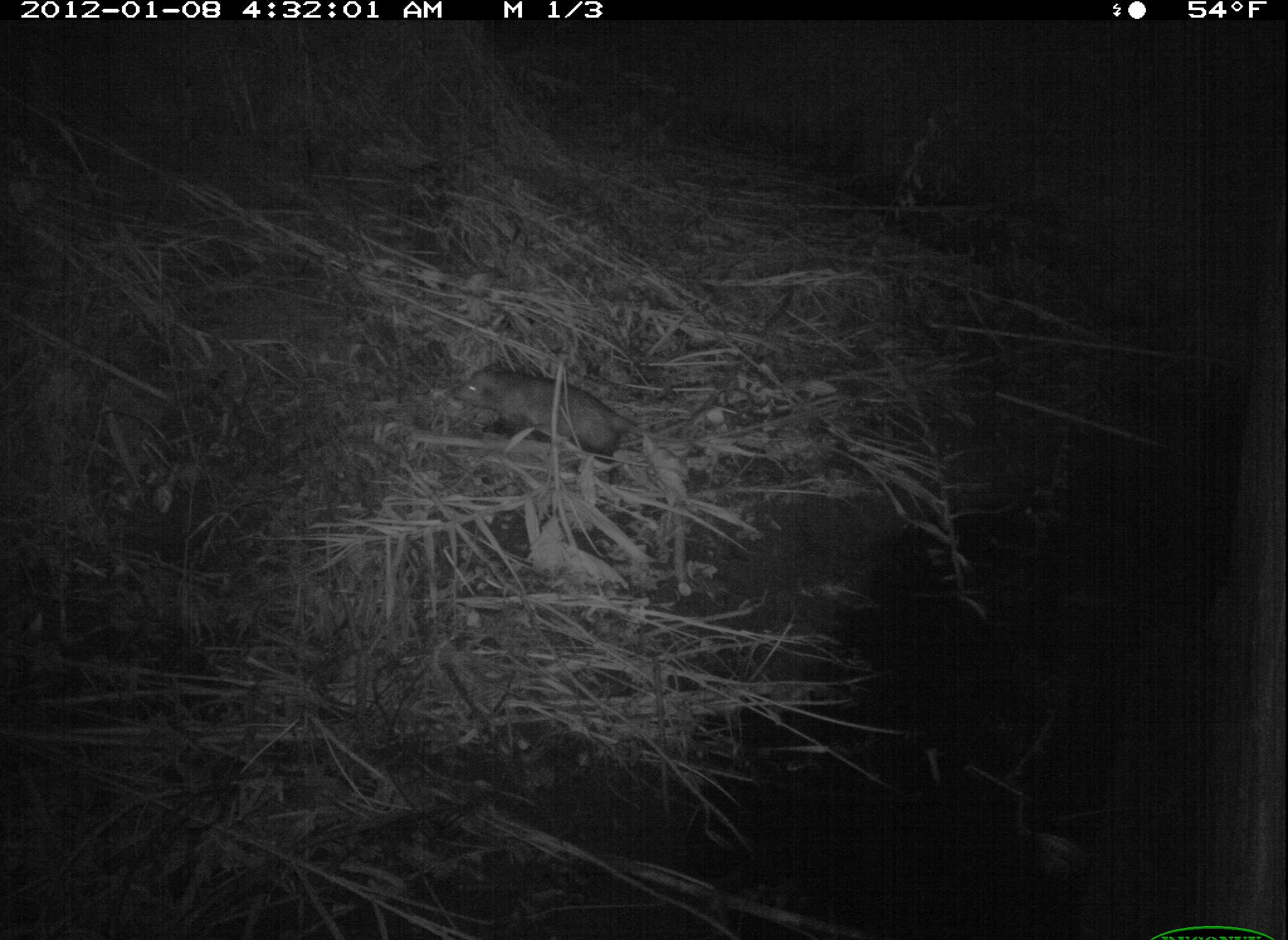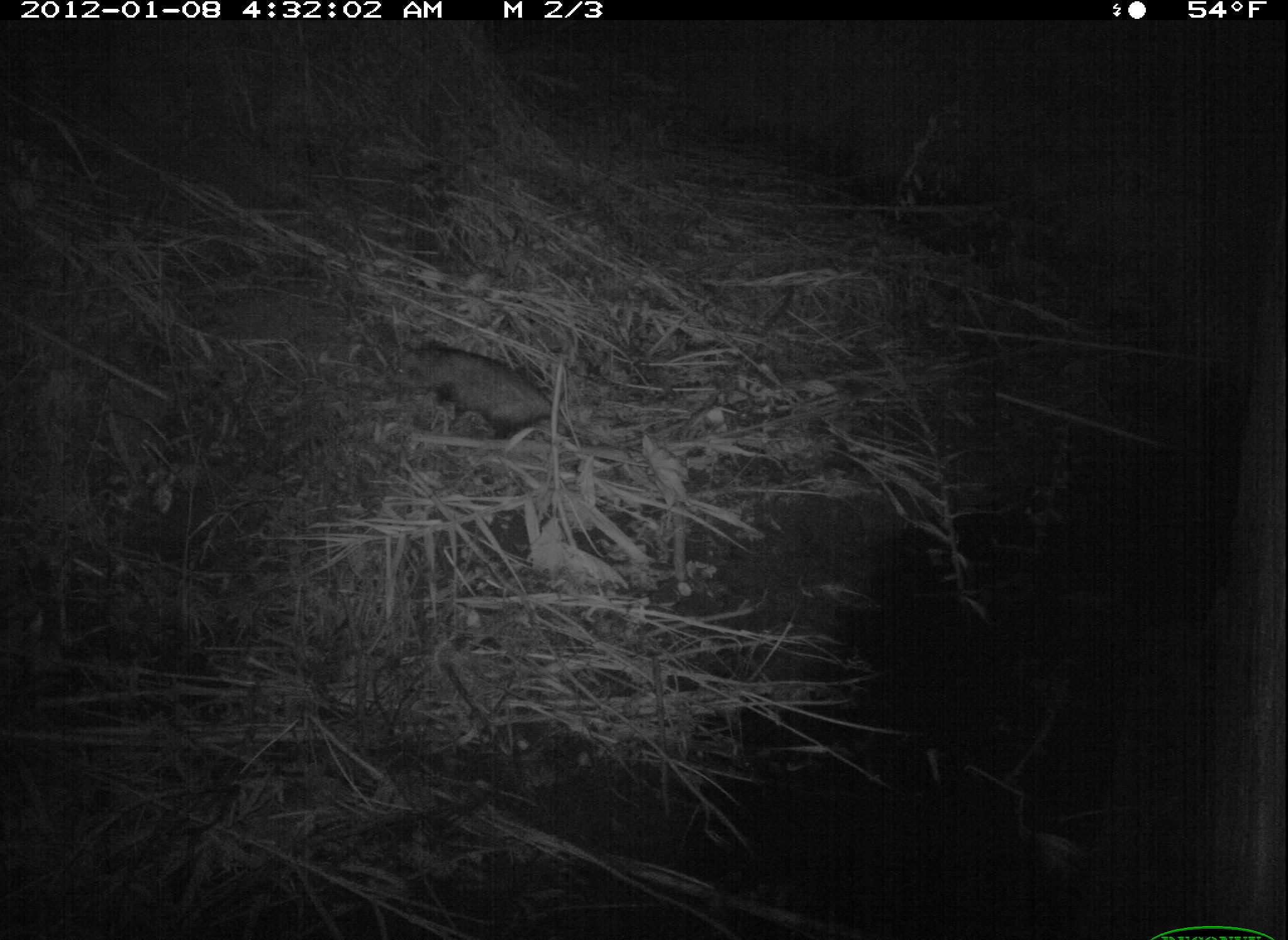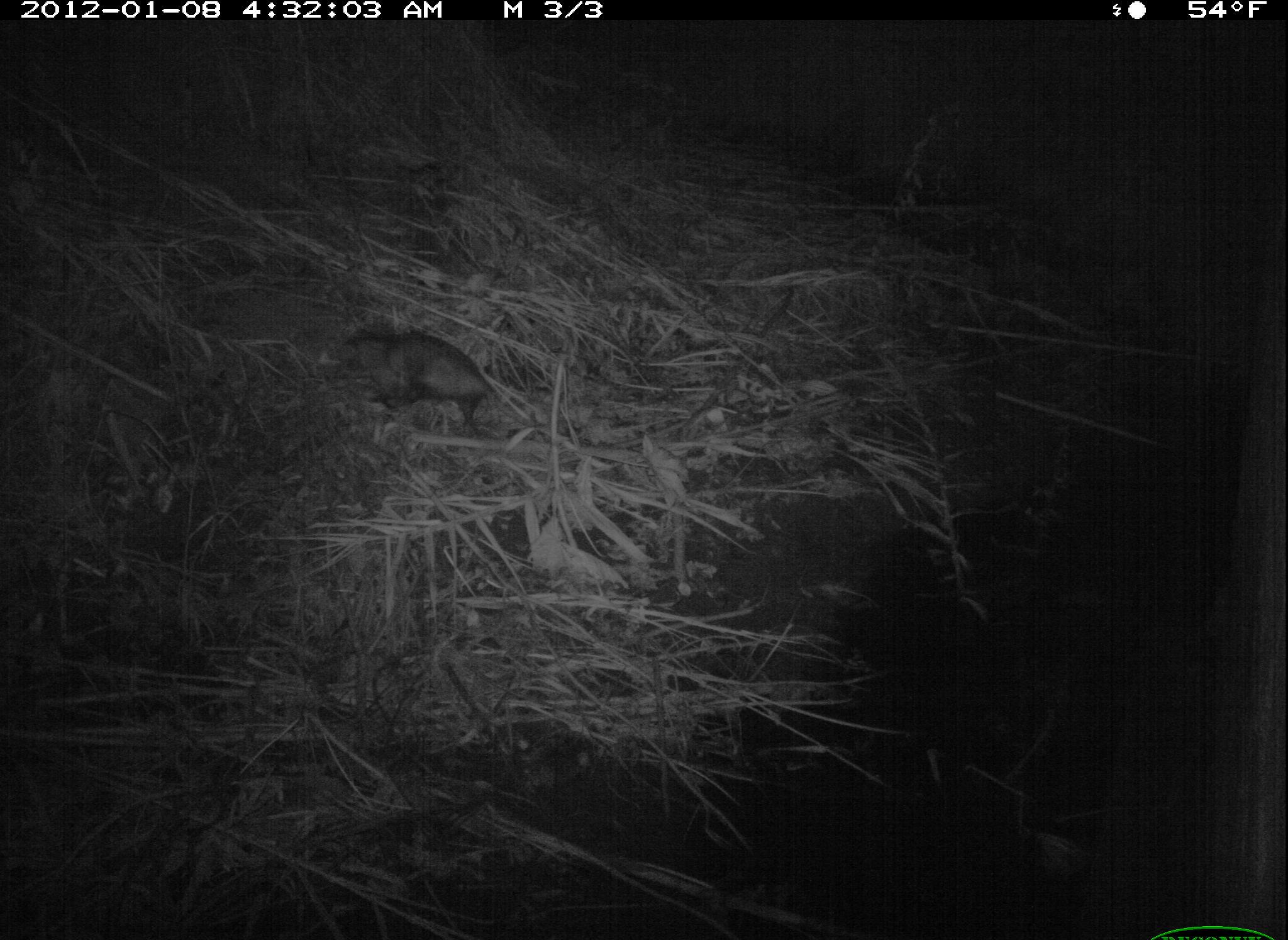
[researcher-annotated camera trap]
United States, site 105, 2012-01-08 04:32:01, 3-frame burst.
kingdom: Animalia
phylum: Chordata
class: Mammalia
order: Didelphimorphia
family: Didelphidae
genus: Didelphis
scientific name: Didelphis virginiana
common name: virginia opossum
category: opossum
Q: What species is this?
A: Opossum (virginia opossum) (Didelphis virginiana).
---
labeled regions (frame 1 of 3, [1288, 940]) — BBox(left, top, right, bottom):
opossum: BBox(435, 338, 681, 474)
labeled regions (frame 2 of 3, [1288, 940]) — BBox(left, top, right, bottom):
opossum: BBox(390, 329, 580, 453)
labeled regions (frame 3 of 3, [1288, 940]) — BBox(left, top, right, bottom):
opossum: BBox(328, 301, 554, 465)